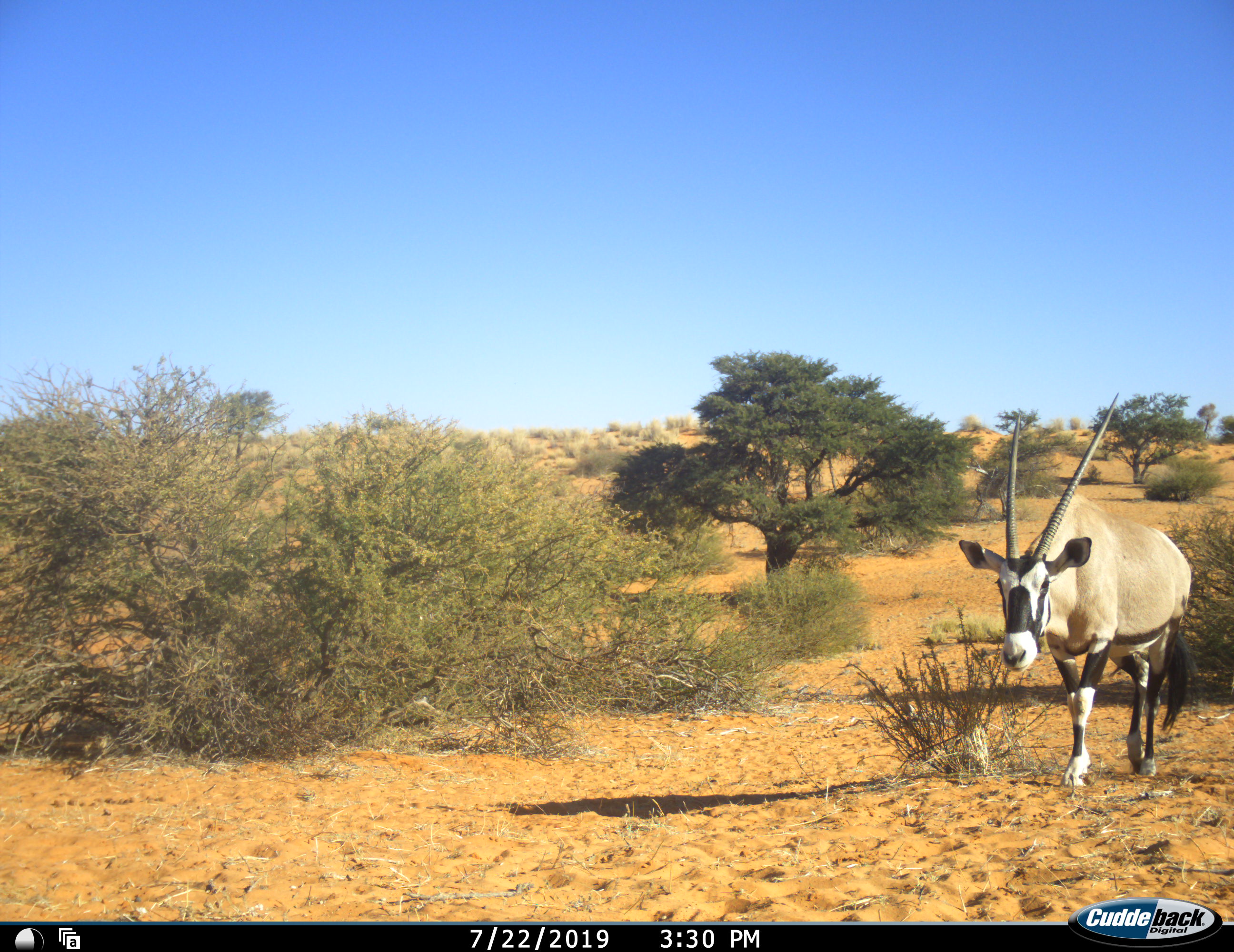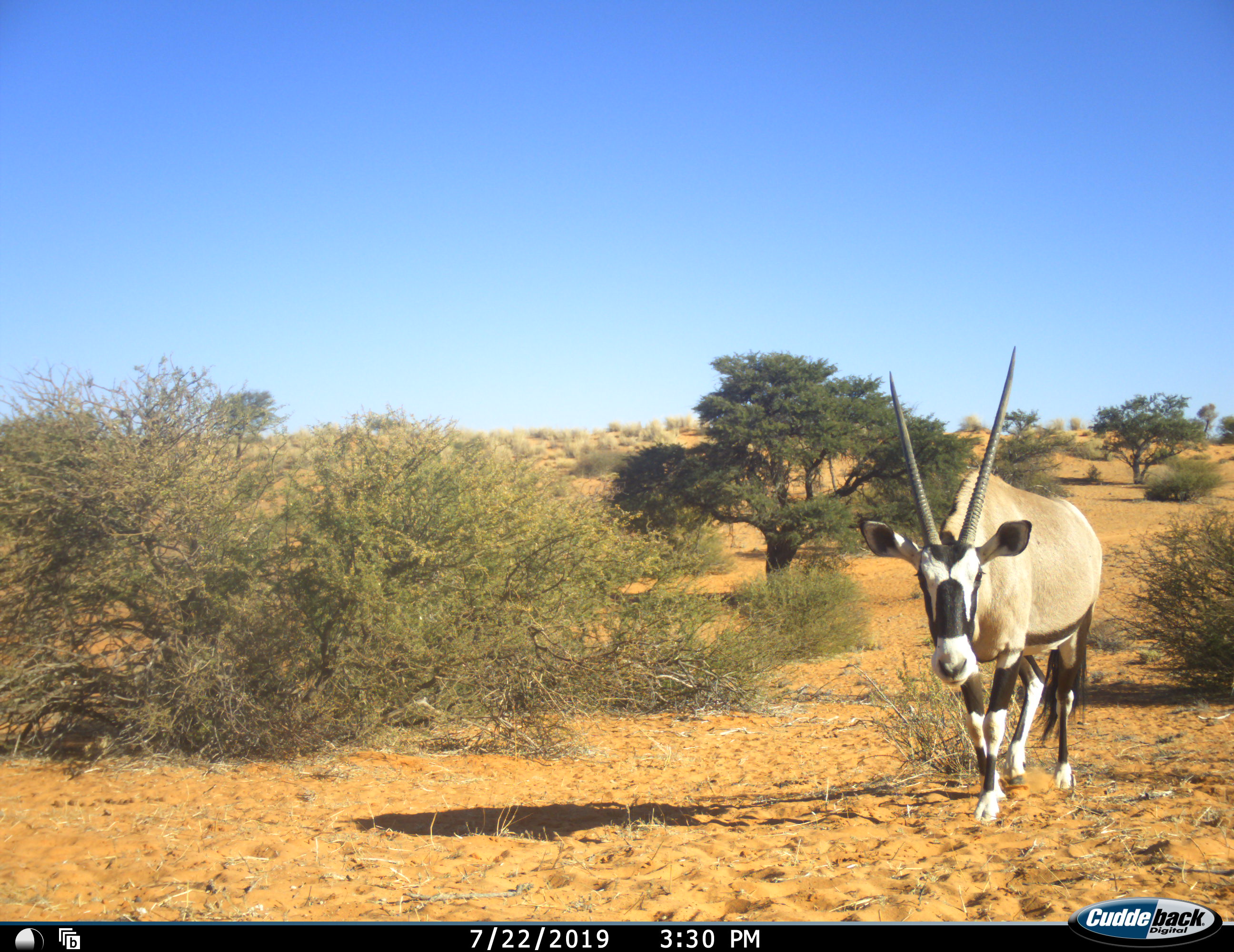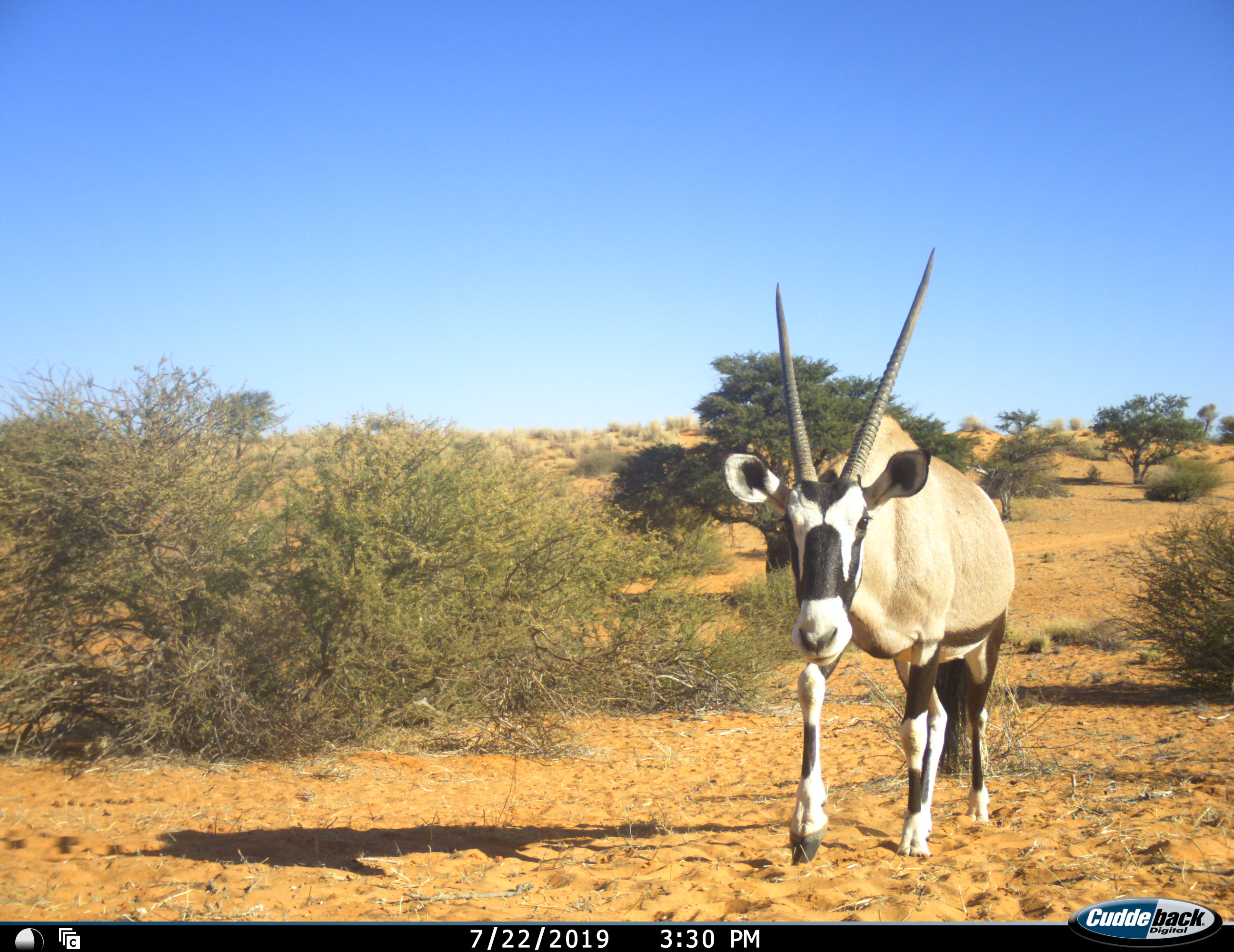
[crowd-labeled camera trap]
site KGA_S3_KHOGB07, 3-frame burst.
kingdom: Animalia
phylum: Chordata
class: Mammalia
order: Artiodactyla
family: Bovidae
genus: Oryx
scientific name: Oryx gazella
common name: gemsbok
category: oryx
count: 1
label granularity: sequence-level